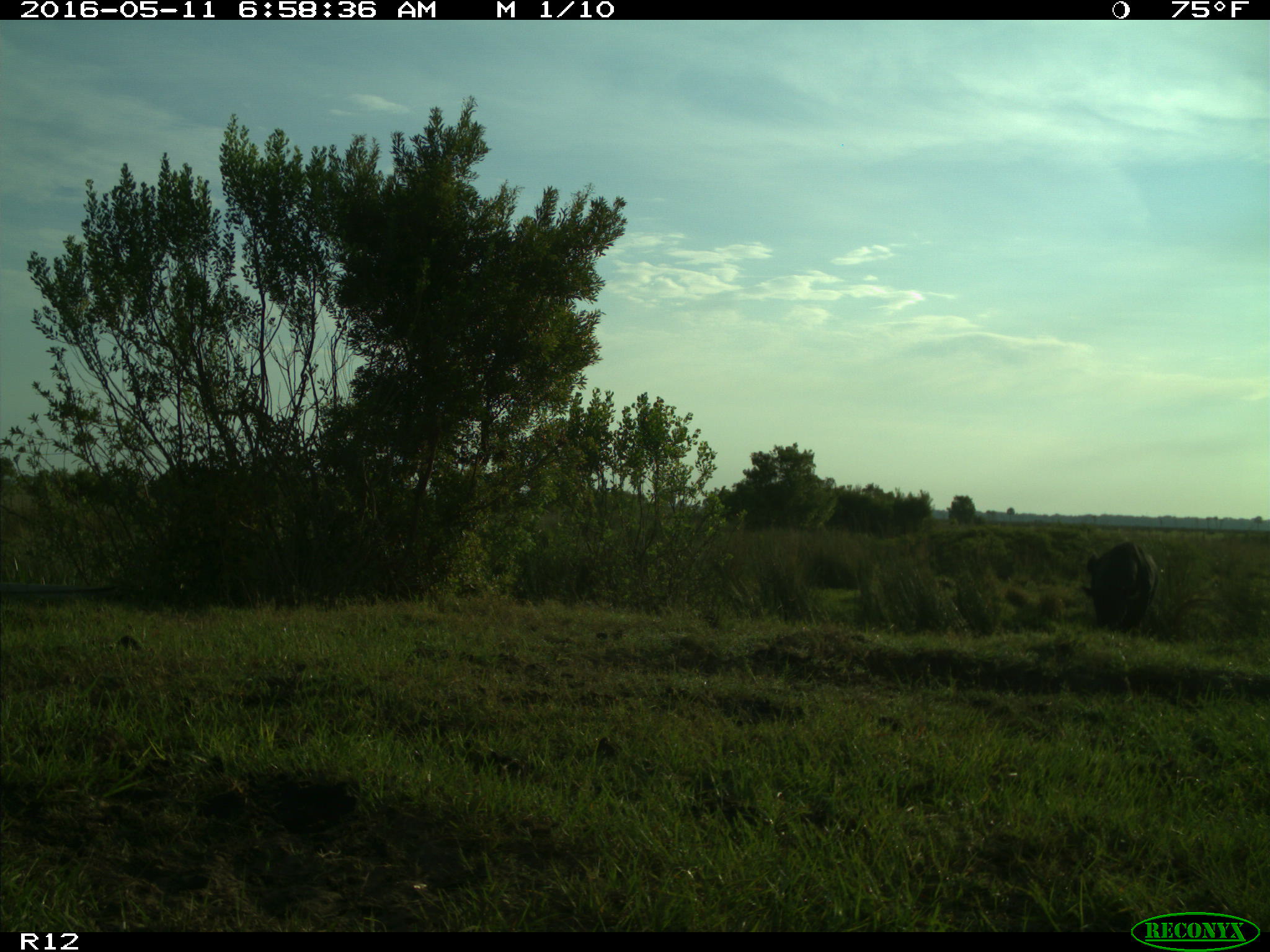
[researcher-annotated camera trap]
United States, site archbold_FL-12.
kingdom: Animalia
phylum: Chordata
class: Mammalia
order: Artiodactyla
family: Bovidae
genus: Bos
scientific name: Bos taurus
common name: domestic cow